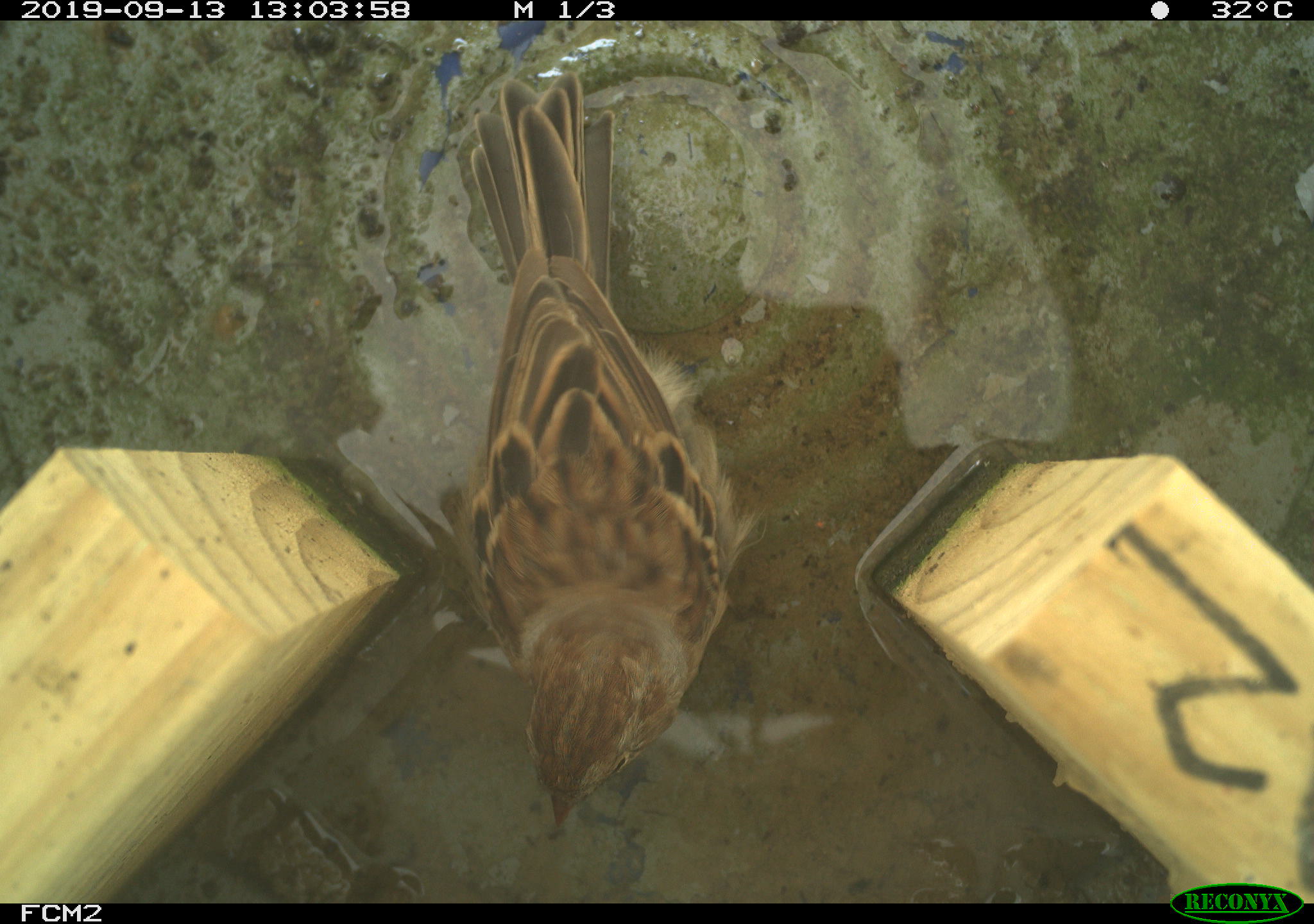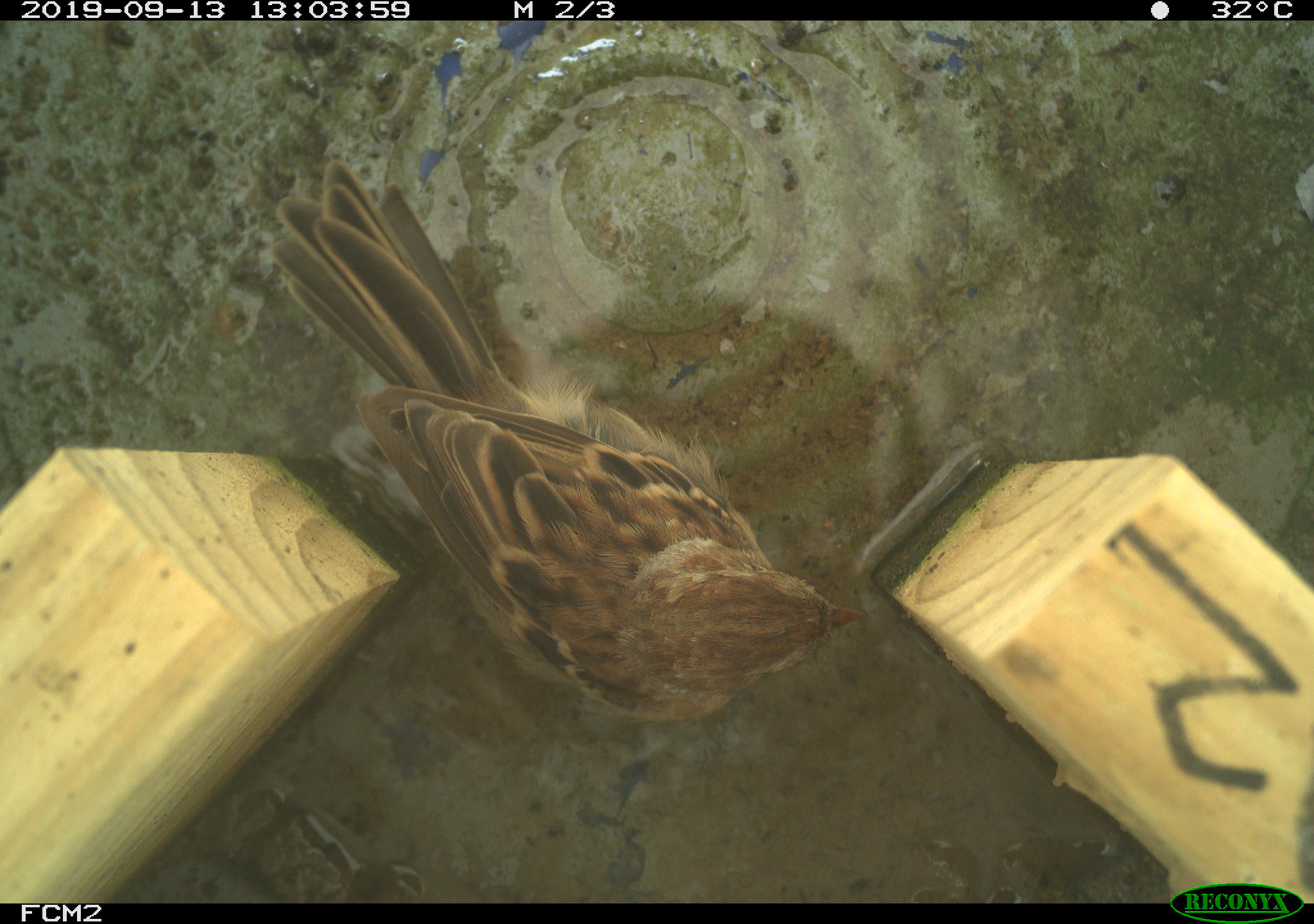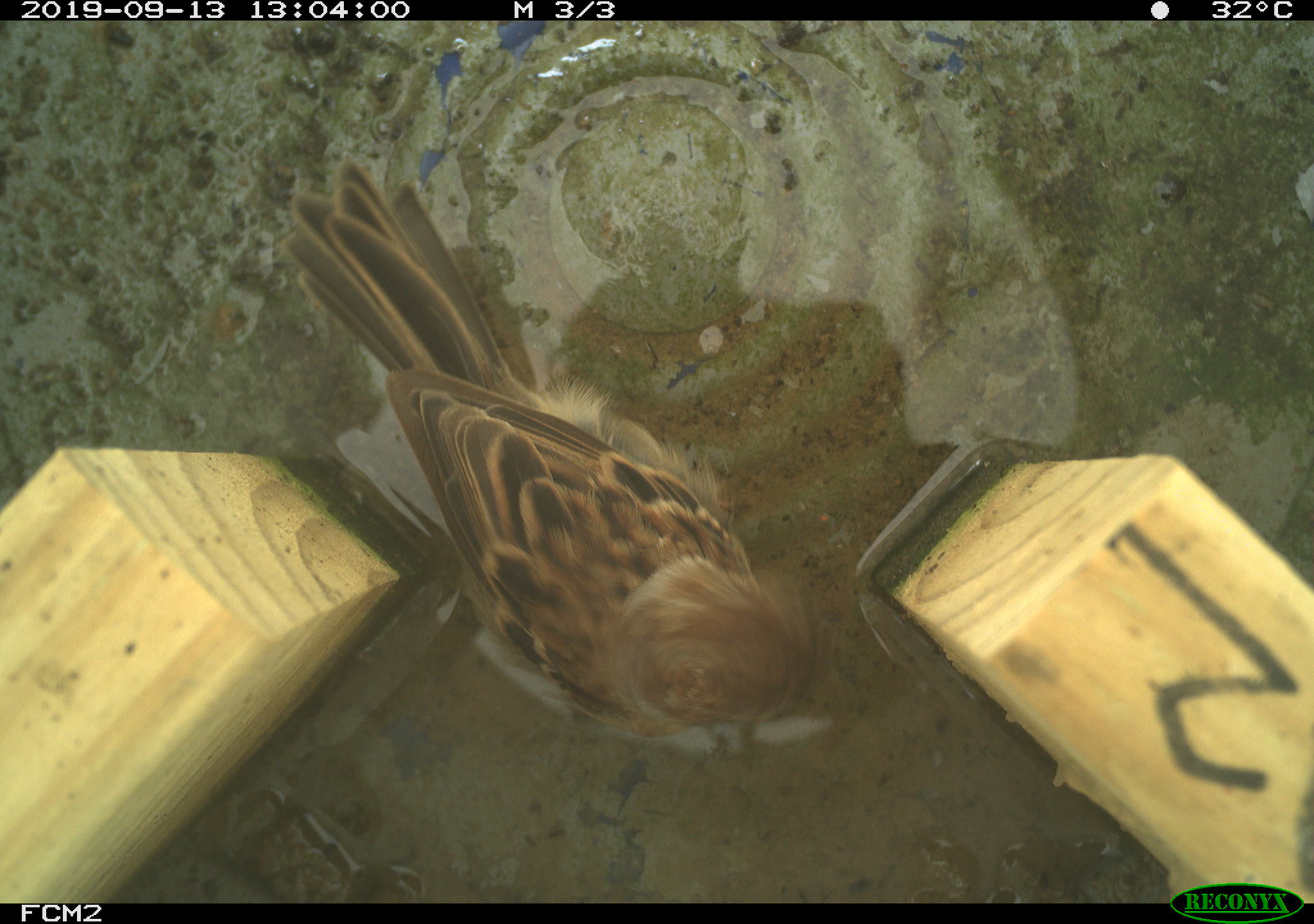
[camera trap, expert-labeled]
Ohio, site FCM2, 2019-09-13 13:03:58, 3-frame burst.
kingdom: Animalia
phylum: Chordata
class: Aves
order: Passeriformes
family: Passerellidae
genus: Melospiza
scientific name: Melospiza melodia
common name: song sparrow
Song sparrow (Melospiza melodia).